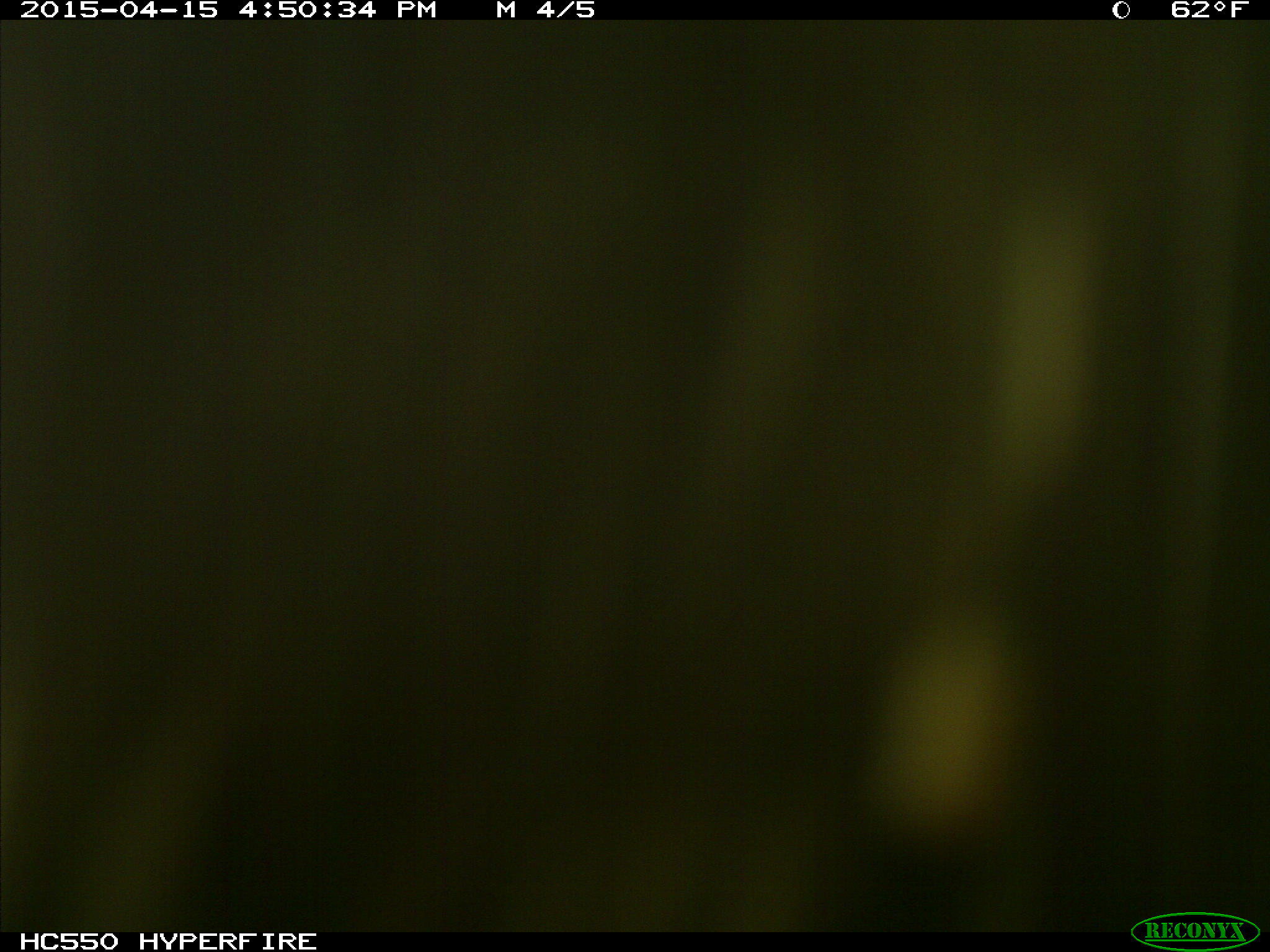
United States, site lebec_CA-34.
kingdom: Animalia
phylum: Chordata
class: Mammalia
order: Artiodactyla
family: Bovidae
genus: Bos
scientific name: Bos taurus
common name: domestic cow